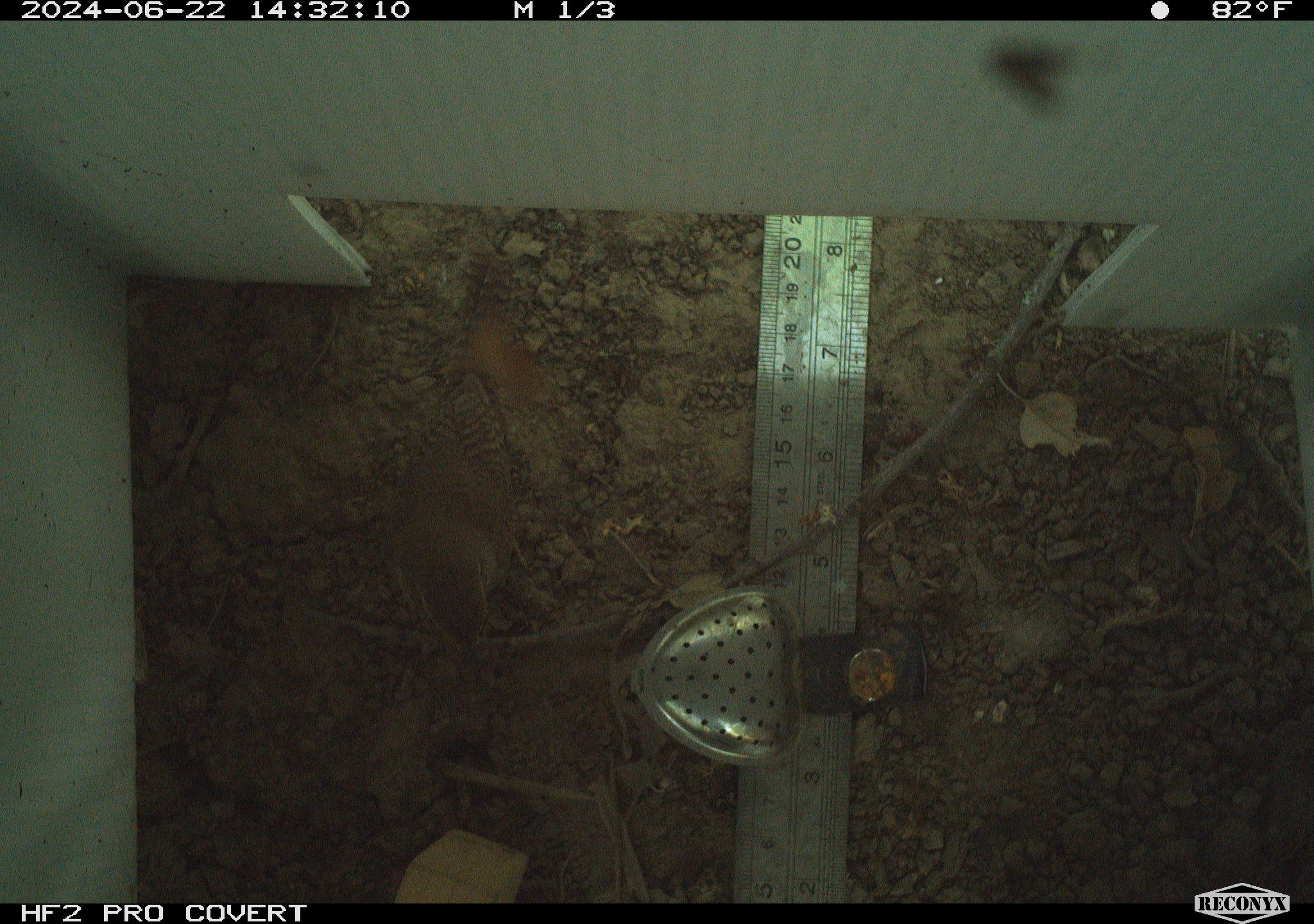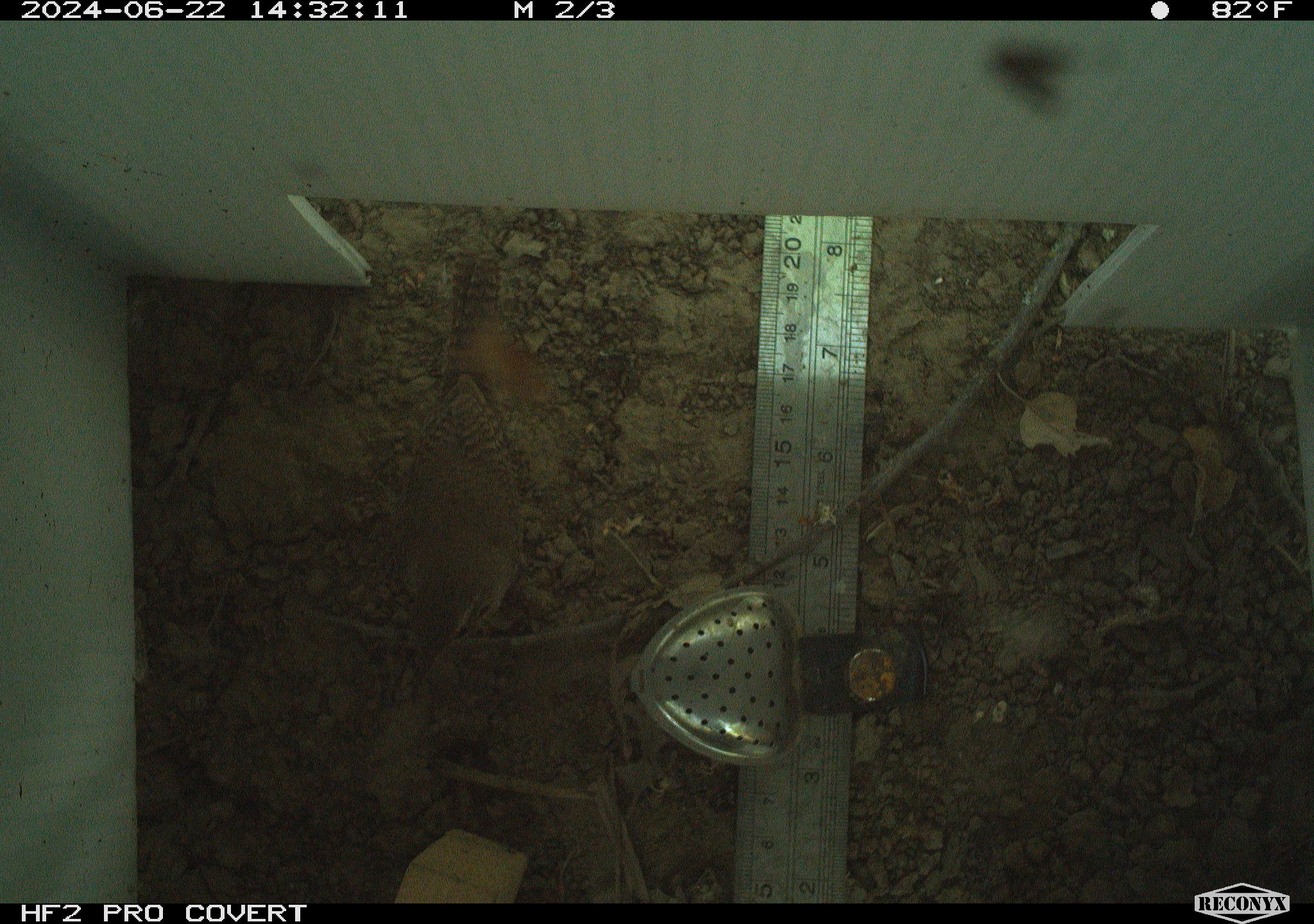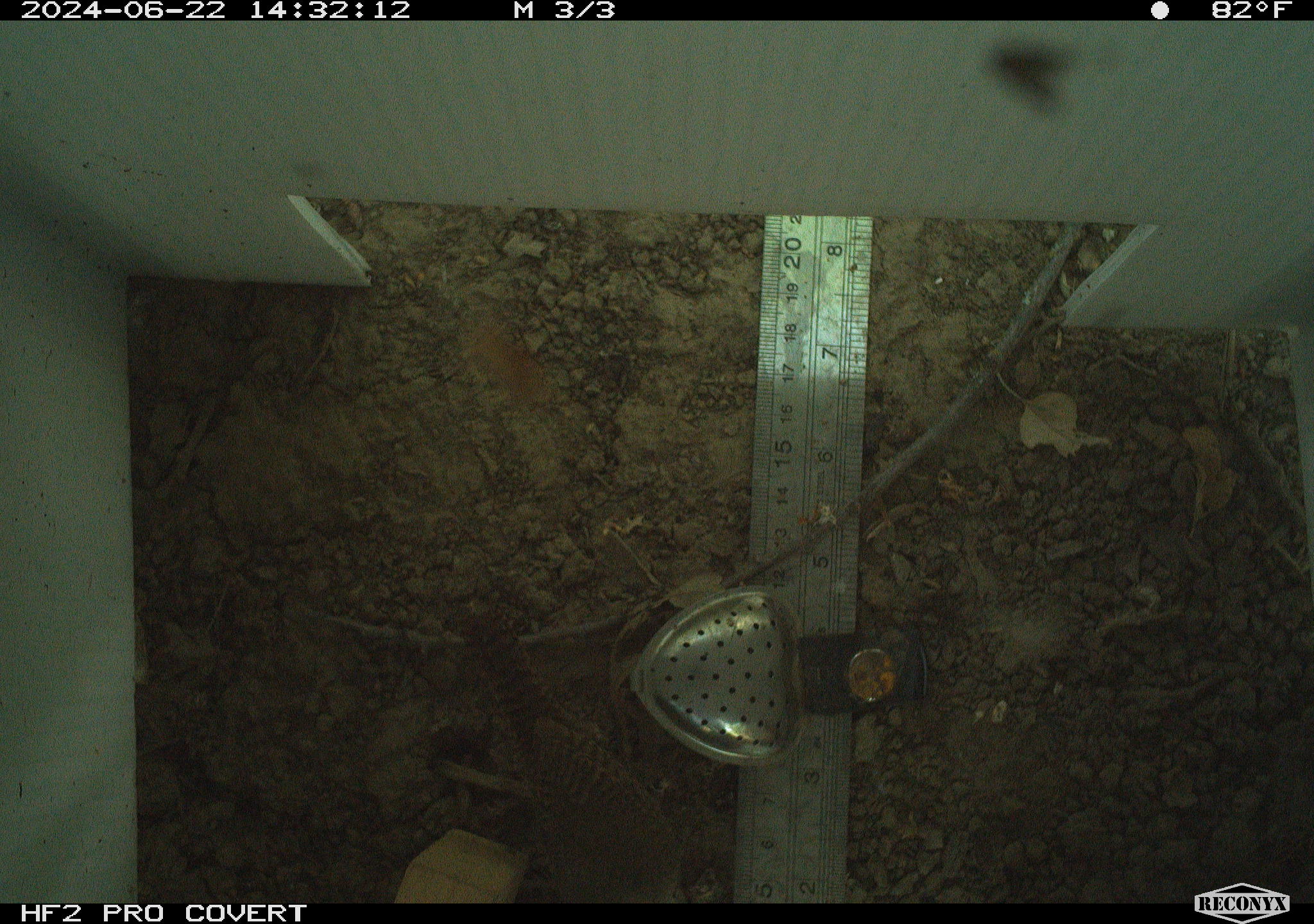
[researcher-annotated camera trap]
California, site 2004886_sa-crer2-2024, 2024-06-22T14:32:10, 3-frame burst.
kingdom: Animalia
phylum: Chordata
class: Aves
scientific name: Aves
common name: bird